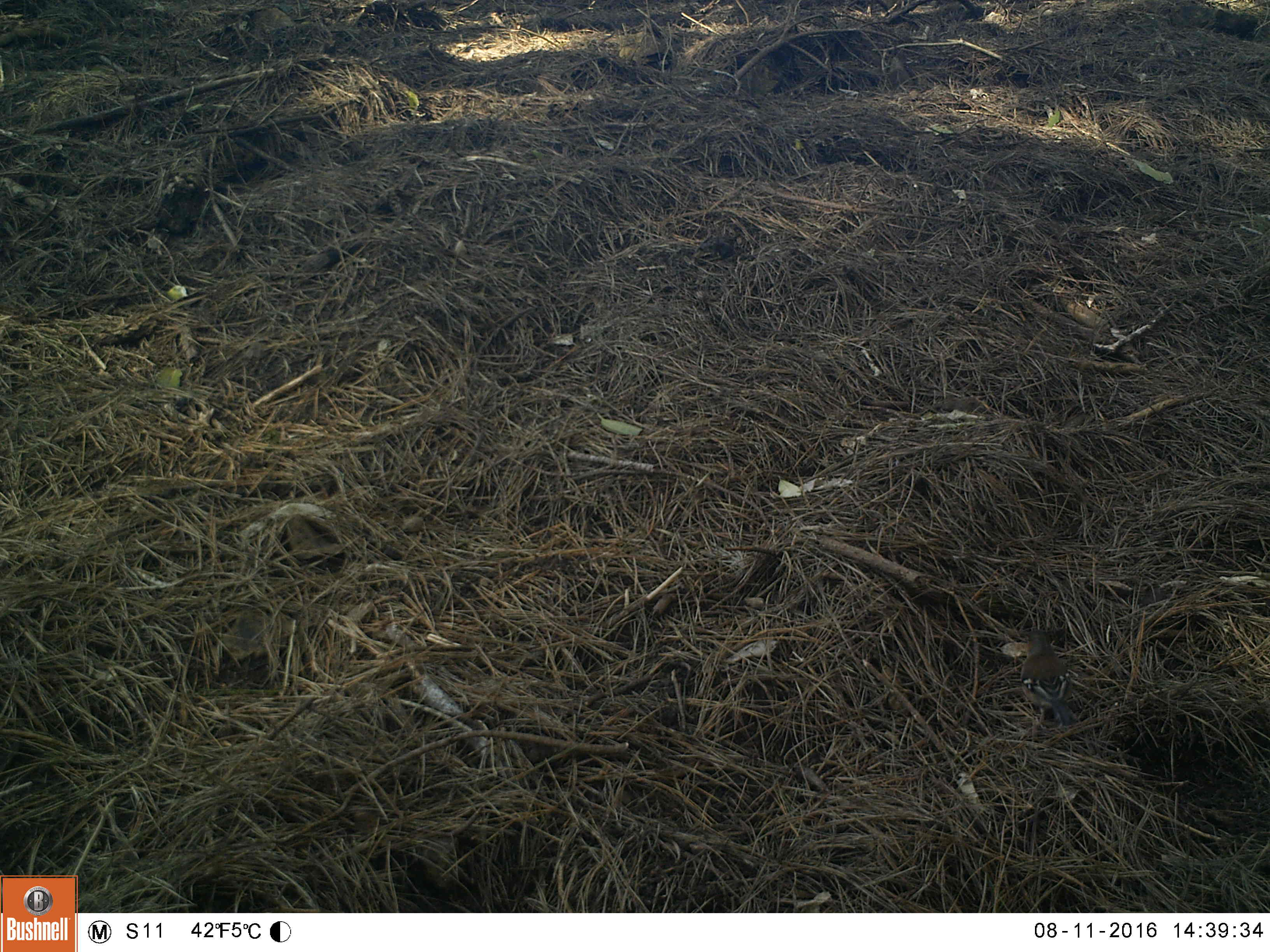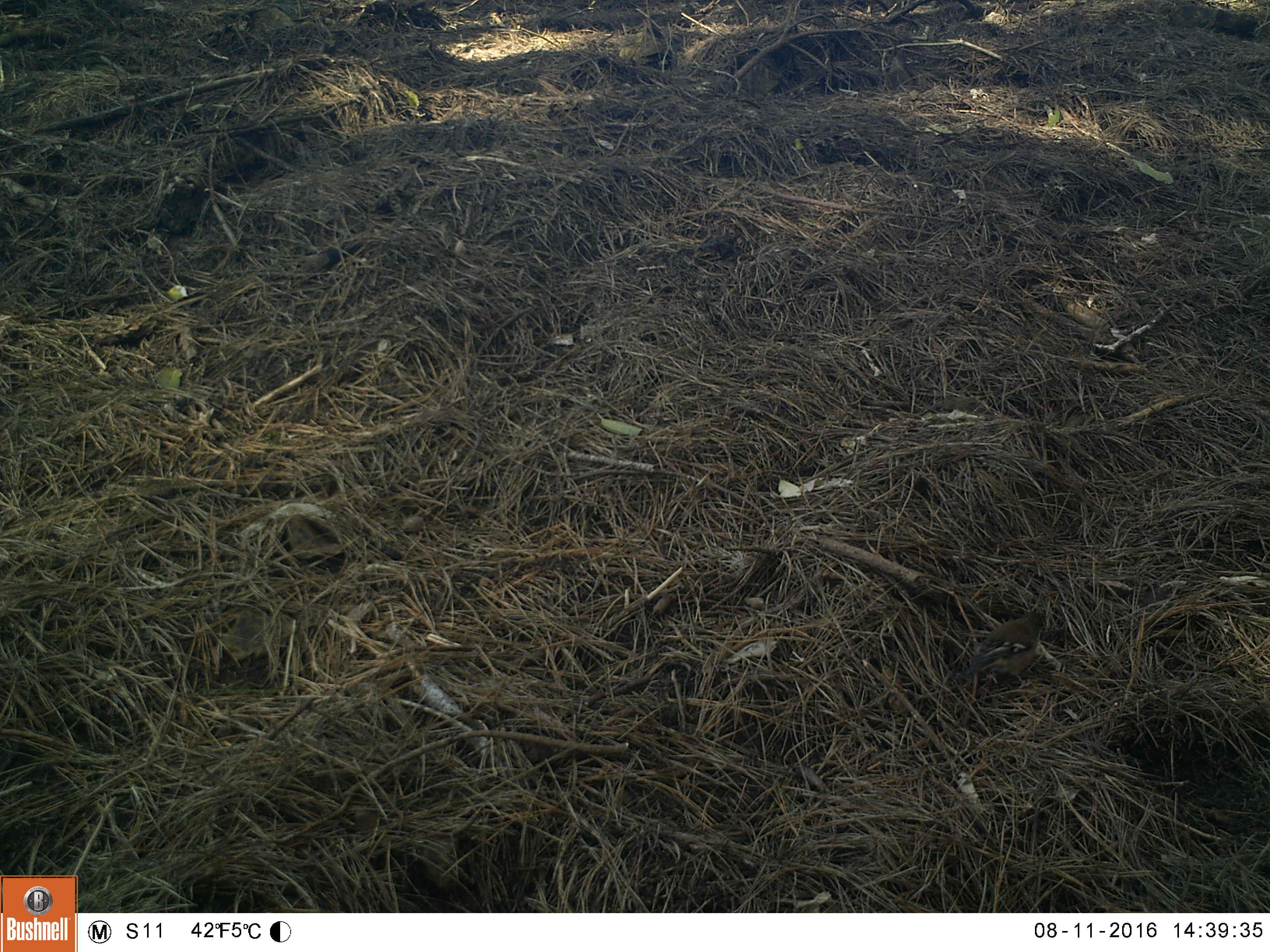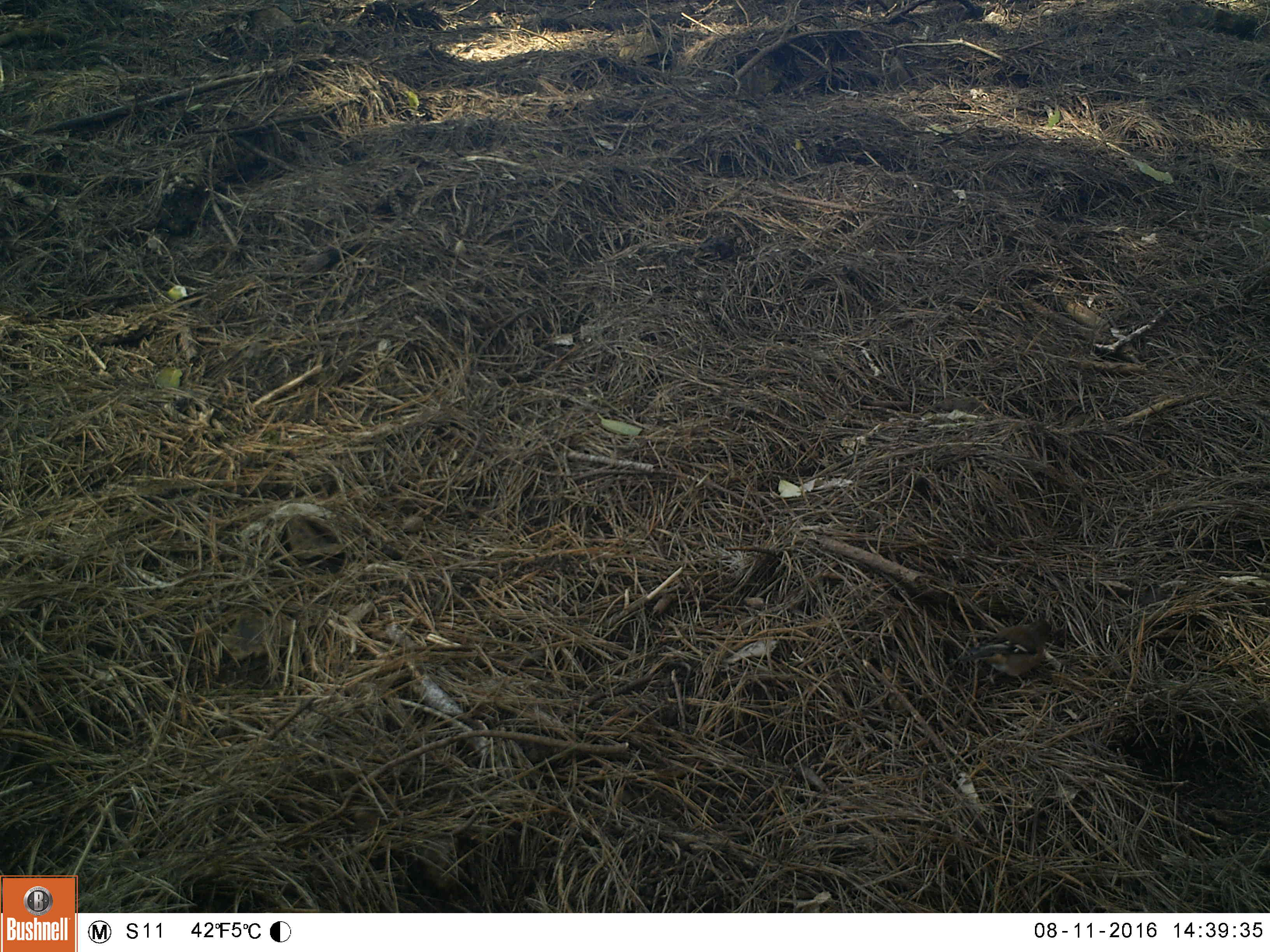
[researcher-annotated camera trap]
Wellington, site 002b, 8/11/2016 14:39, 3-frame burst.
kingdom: Animalia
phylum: Chordata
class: Aves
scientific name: Aves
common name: bird